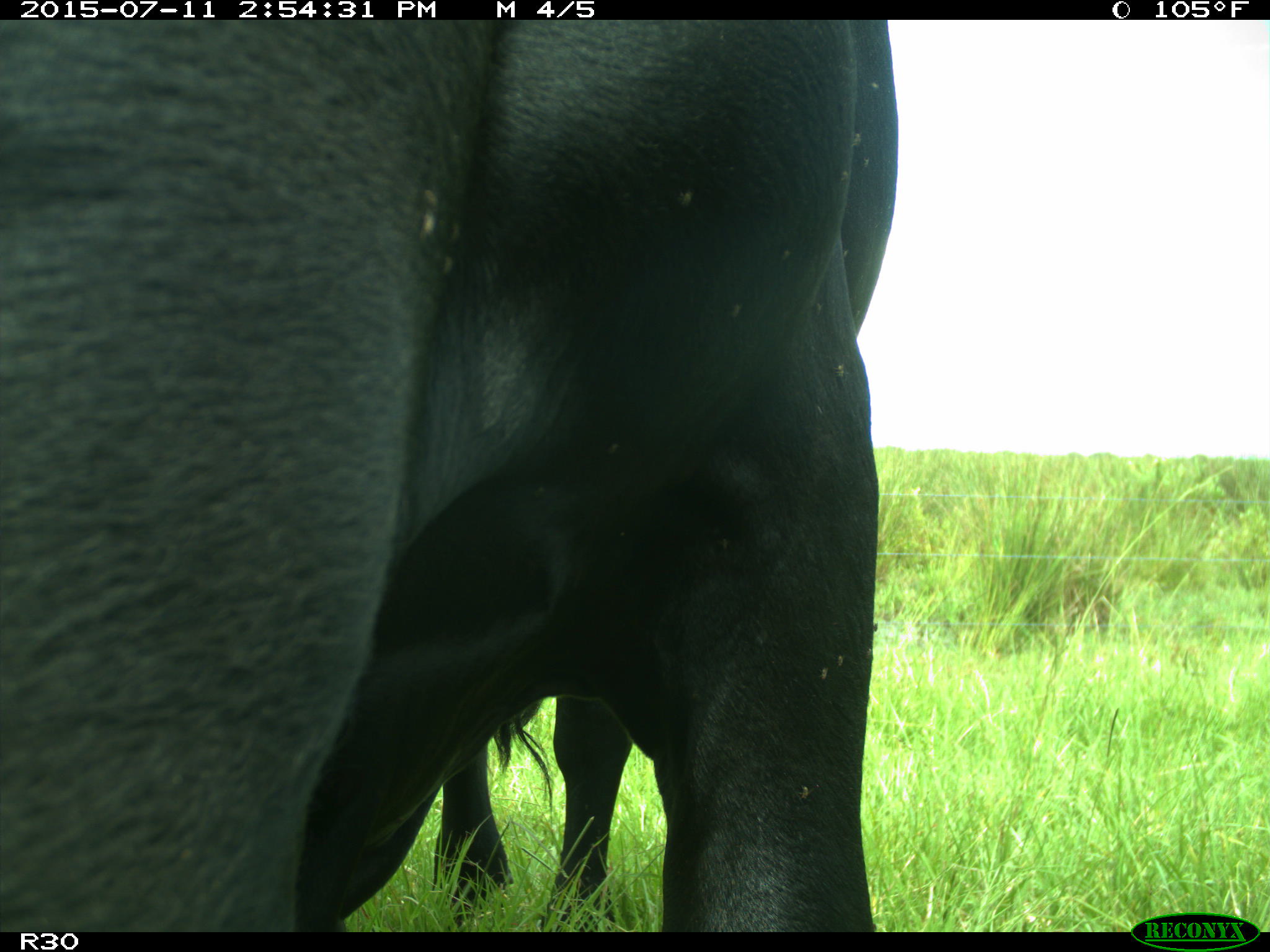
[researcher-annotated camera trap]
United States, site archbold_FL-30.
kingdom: Animalia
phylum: Chordata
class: Mammalia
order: Artiodactyla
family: Bovidae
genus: Bos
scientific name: Bos taurus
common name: domestic cow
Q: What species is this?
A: Bos taurus (domestic cow).